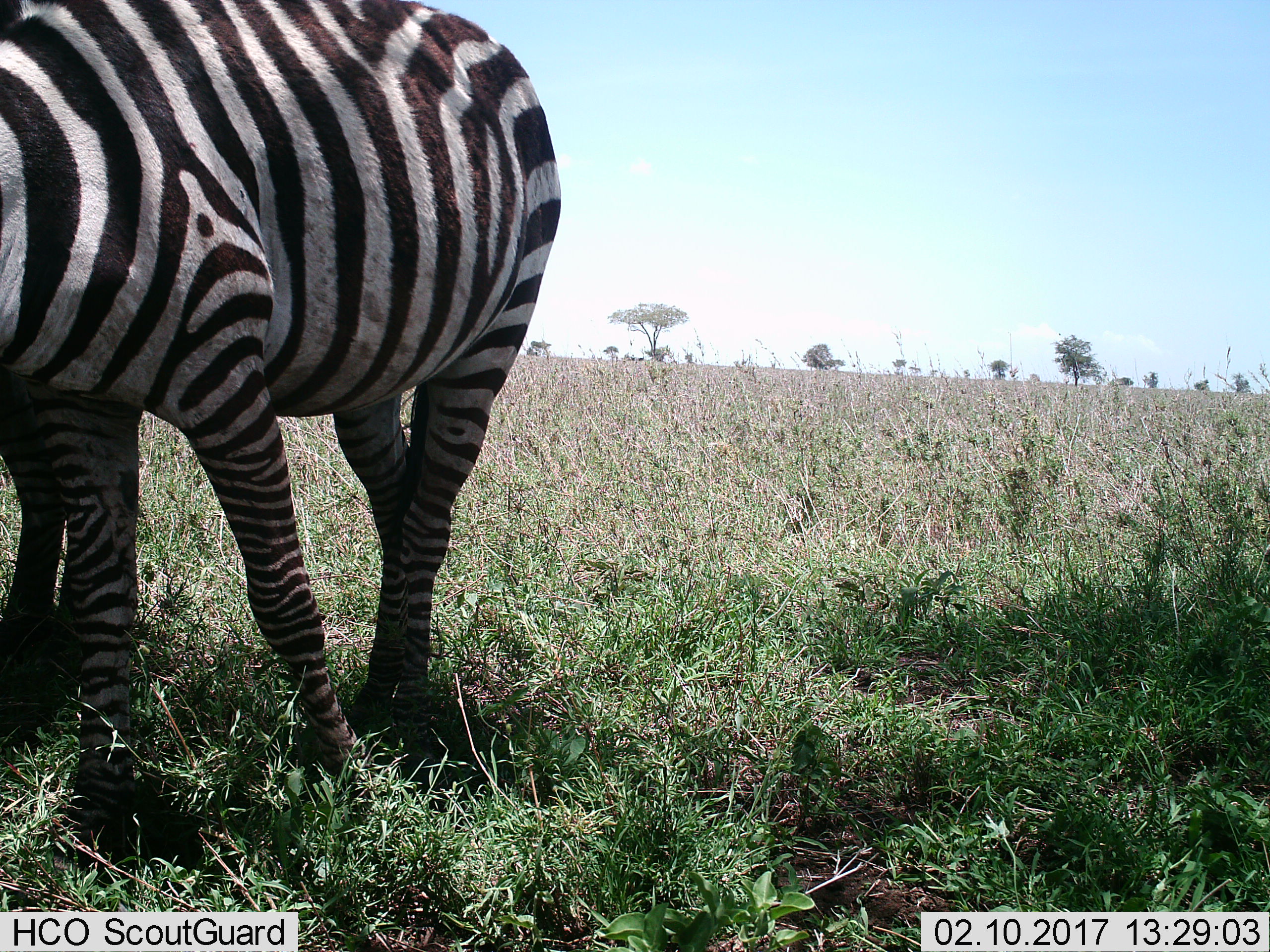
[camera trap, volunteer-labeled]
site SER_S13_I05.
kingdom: Animalia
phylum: Chordata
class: Mammalia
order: Perissodactyla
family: Equidae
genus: Equus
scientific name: Equus quagga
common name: plains zebra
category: zebraplains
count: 1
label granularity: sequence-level